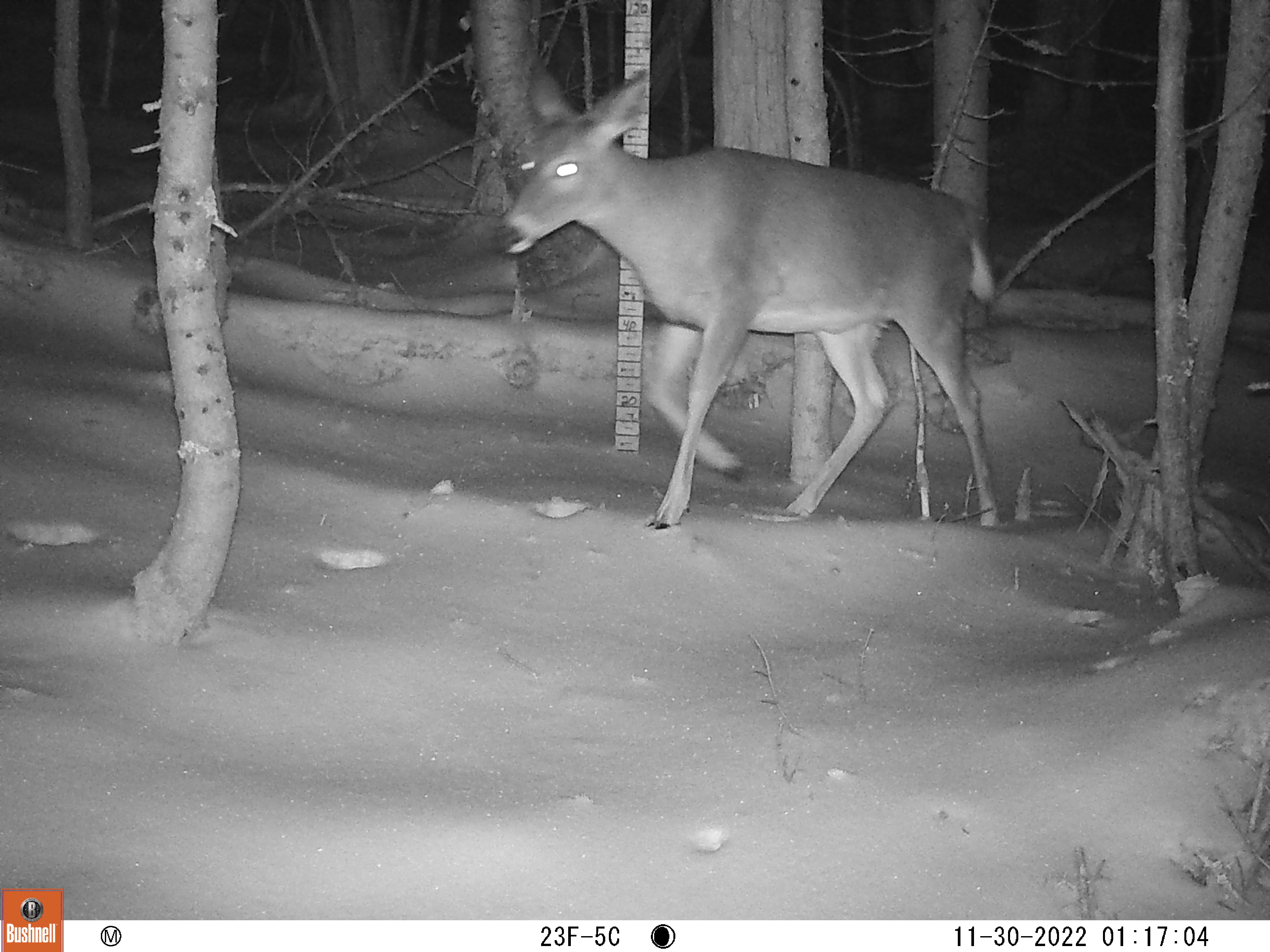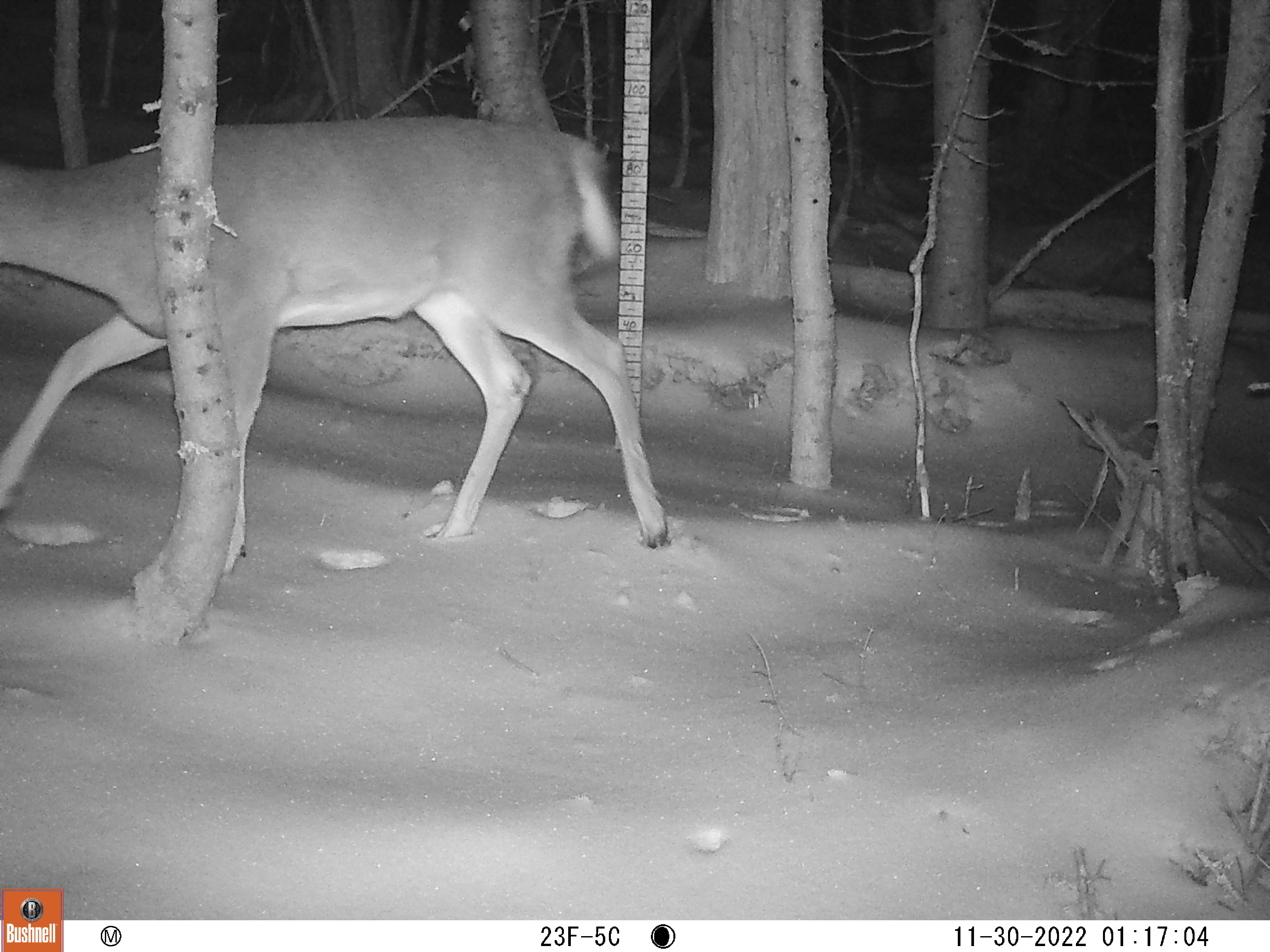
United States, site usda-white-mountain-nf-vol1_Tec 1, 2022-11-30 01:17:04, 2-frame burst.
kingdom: Animalia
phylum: Chordata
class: Mammalia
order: Artiodactyla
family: Cervidae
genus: Odocoileus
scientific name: Odocoileus virginianus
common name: white-tailed deer